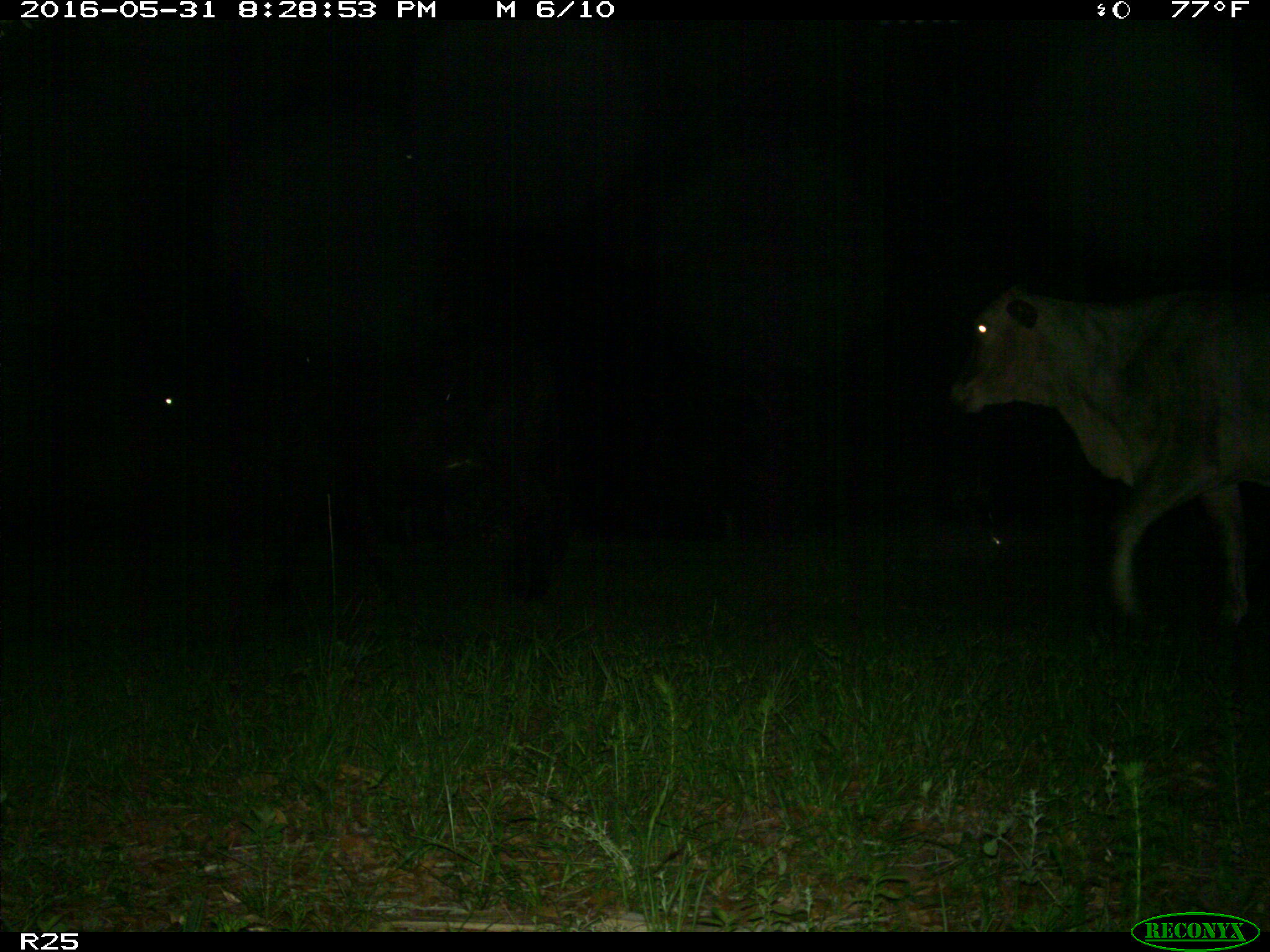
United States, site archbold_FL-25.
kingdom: Animalia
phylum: Chordata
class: Mammalia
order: Artiodactyla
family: Bovidae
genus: Bos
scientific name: Bos taurus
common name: domestic cow